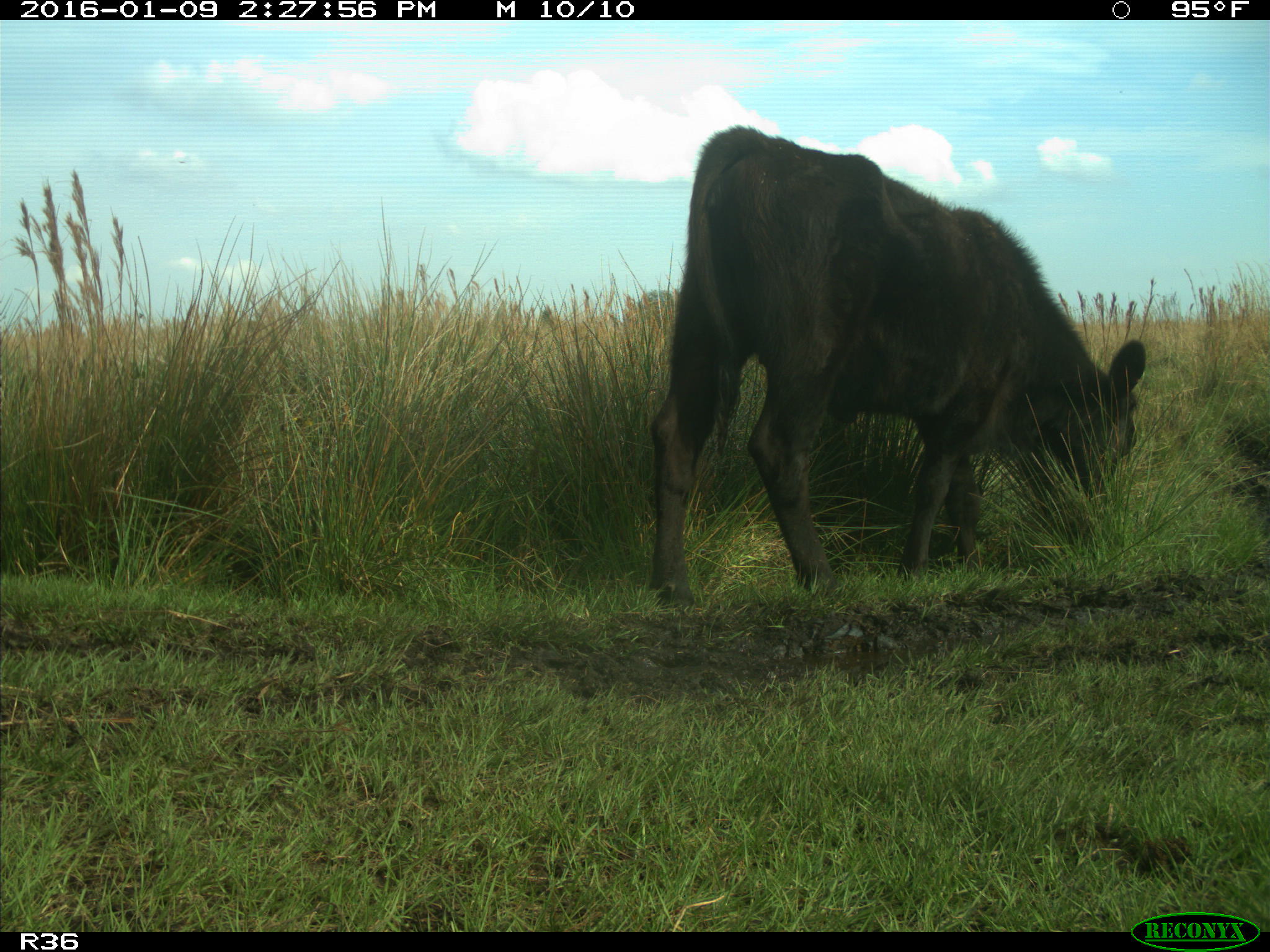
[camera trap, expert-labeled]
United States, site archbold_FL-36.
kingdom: Animalia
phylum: Chordata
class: Mammalia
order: Artiodactyla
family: Bovidae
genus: Bos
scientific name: Bos taurus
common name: domestic cow